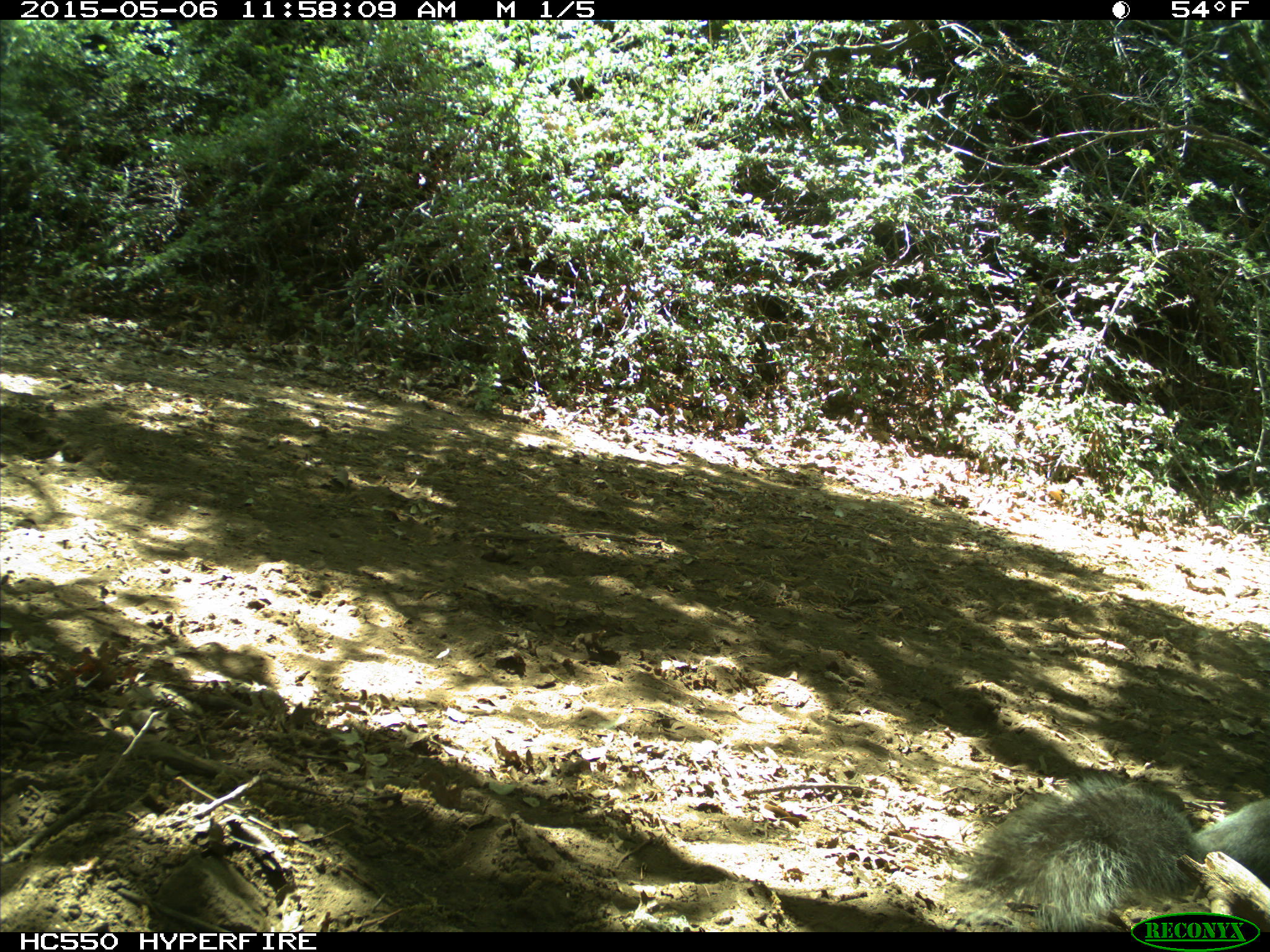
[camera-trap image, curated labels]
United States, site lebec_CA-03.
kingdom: Animalia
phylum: Chordata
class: Mammalia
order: Rodentia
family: Sciuridae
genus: Sciurus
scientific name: Sciurus carolinensis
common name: eastern gray squirrel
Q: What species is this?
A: Sciurus carolinensis (eastern gray squirrel).